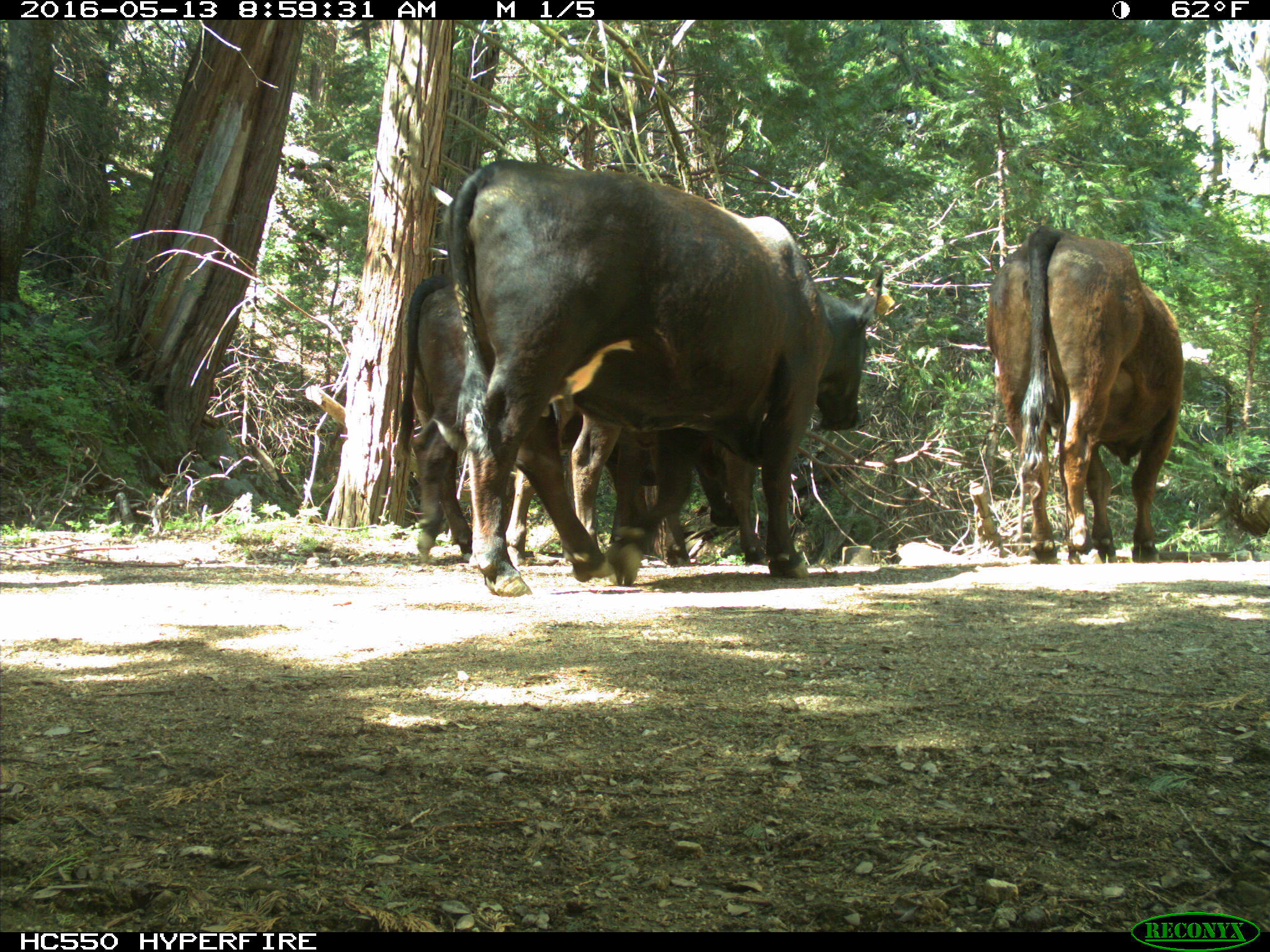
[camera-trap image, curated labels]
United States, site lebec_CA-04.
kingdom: Animalia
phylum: Chordata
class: Mammalia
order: Artiodactyla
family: Bovidae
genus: Bos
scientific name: Bos taurus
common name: domestic cow